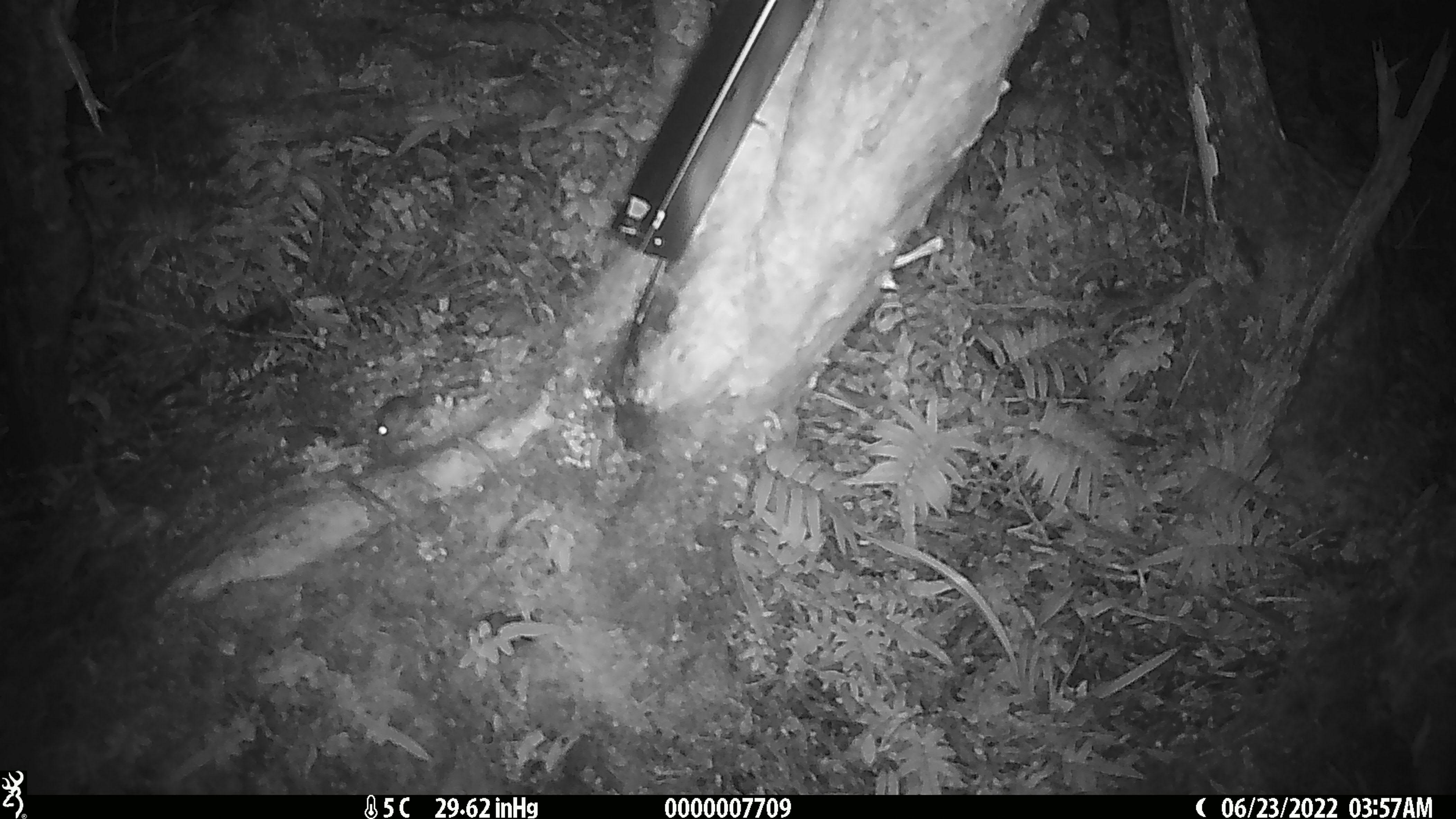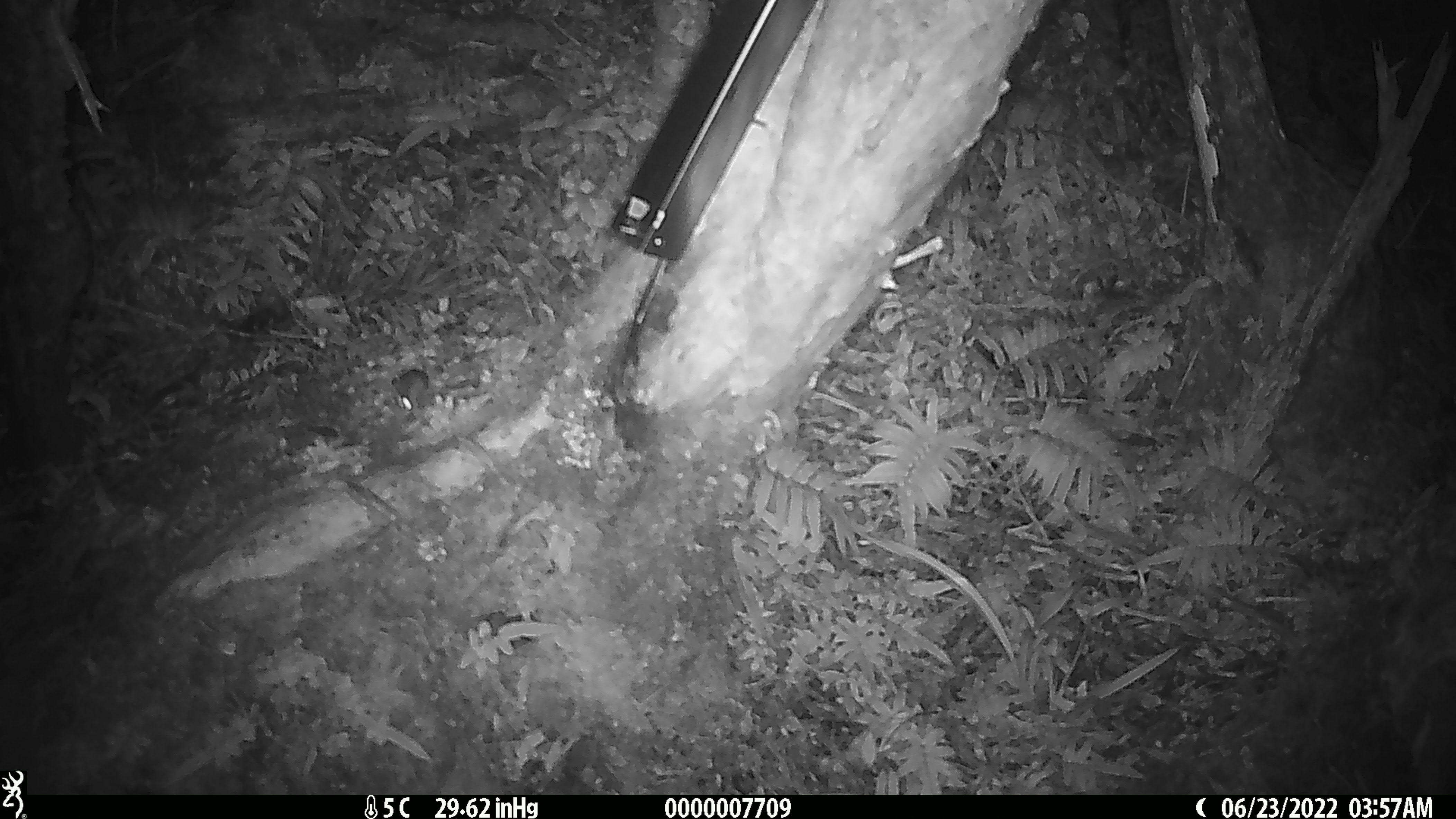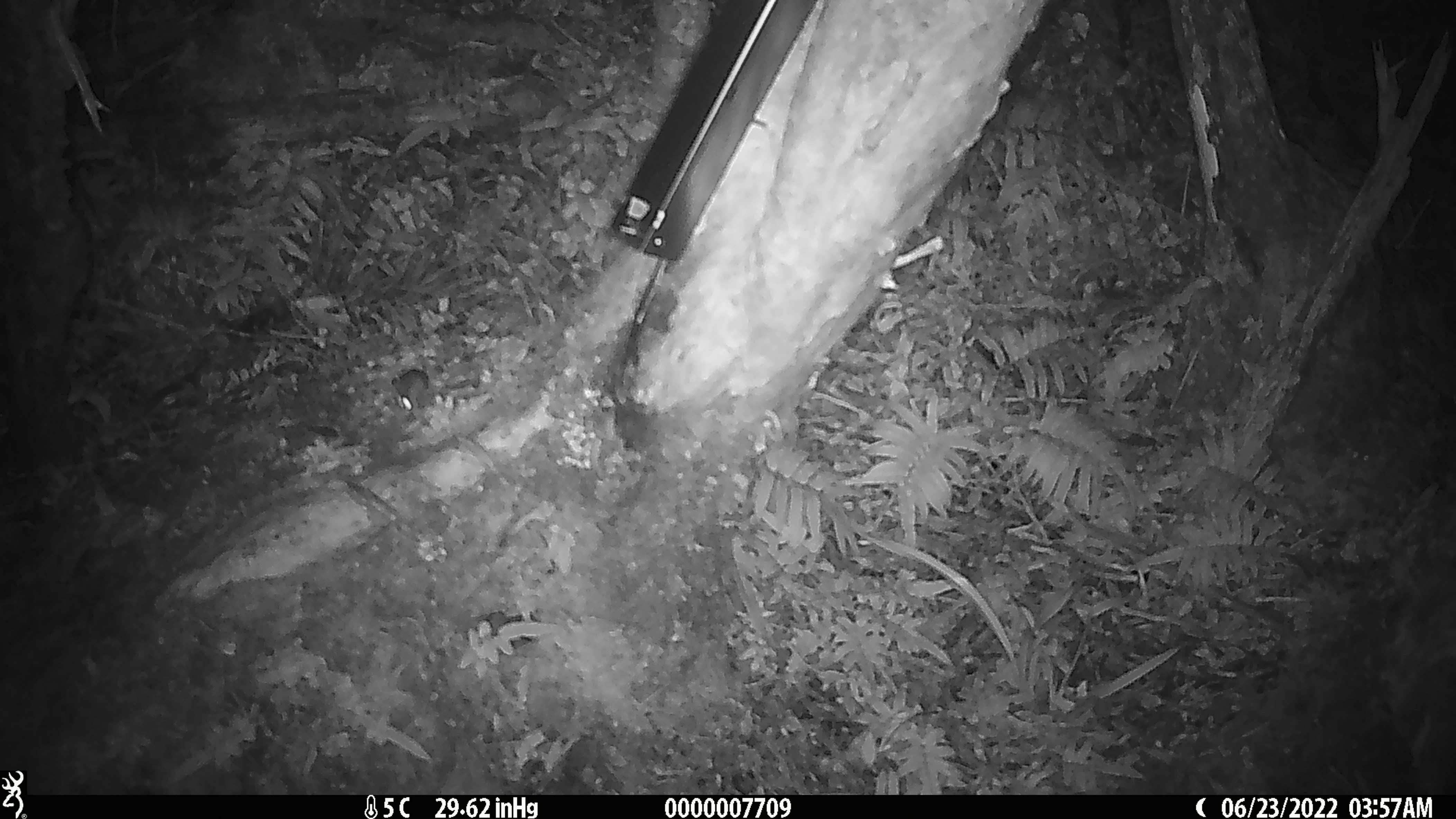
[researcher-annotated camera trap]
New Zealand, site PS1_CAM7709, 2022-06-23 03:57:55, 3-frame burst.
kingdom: Animalia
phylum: Chordata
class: Mammalia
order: Rodentia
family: Muridae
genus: Mus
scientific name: Mus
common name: mouse